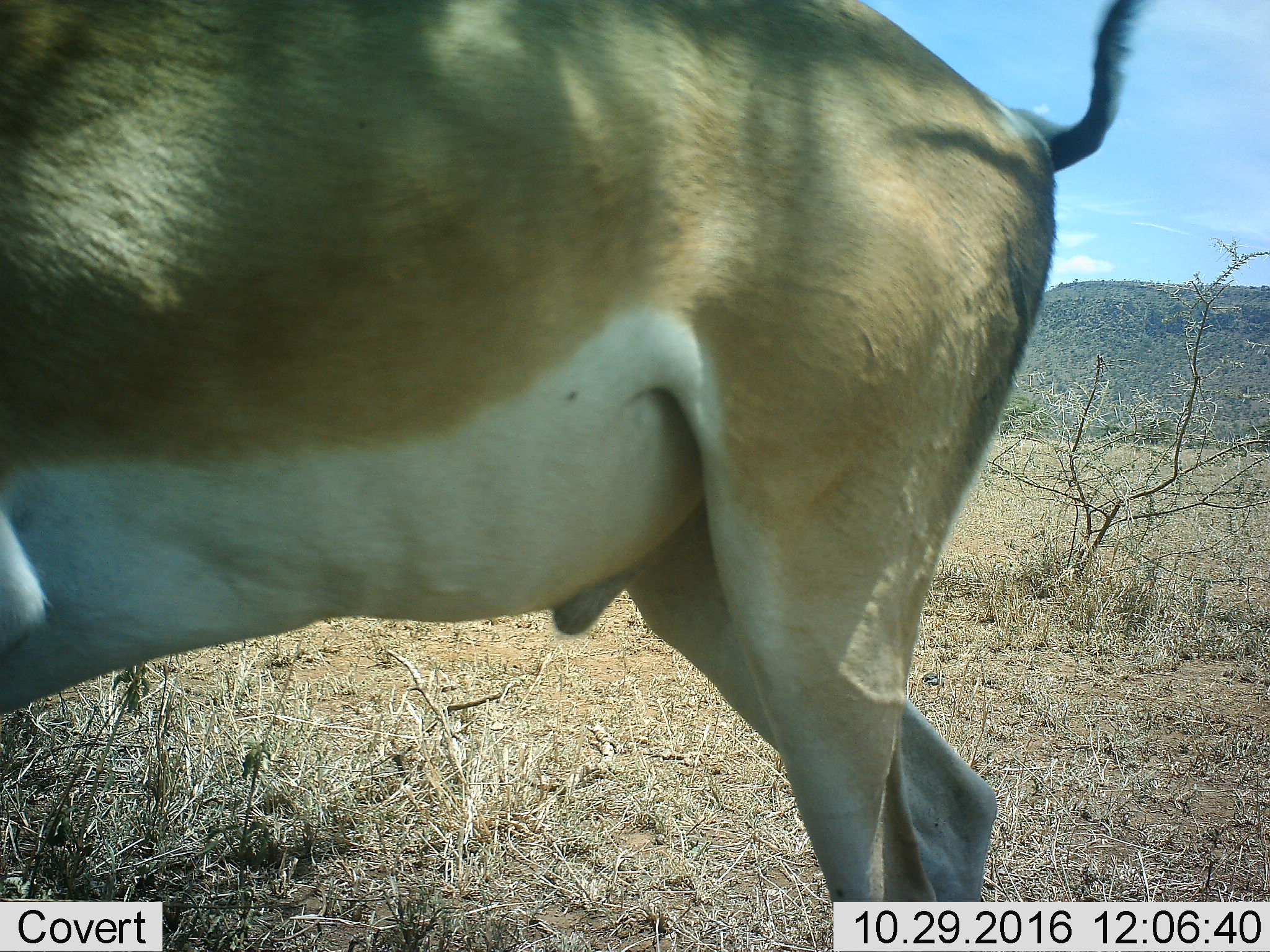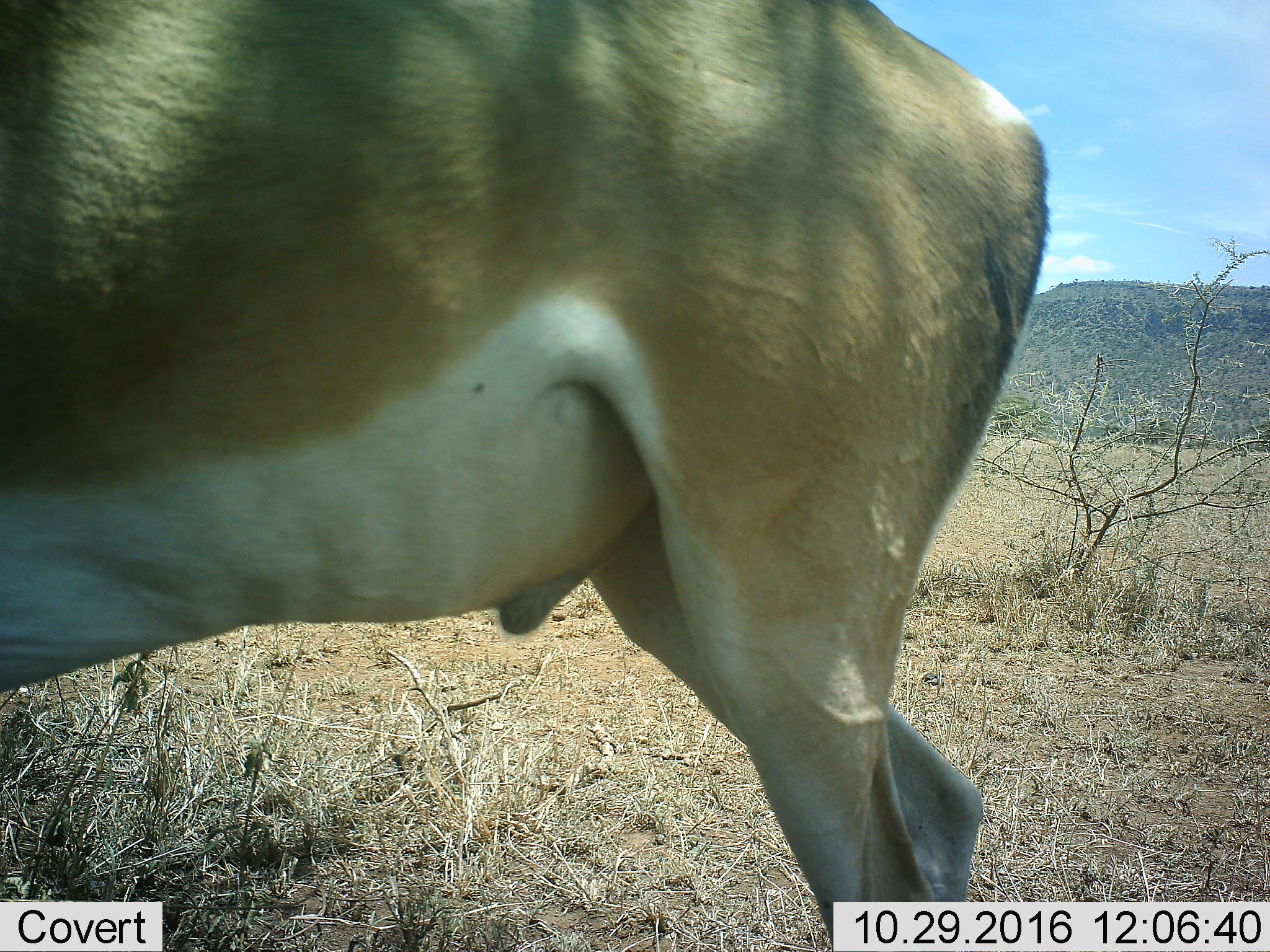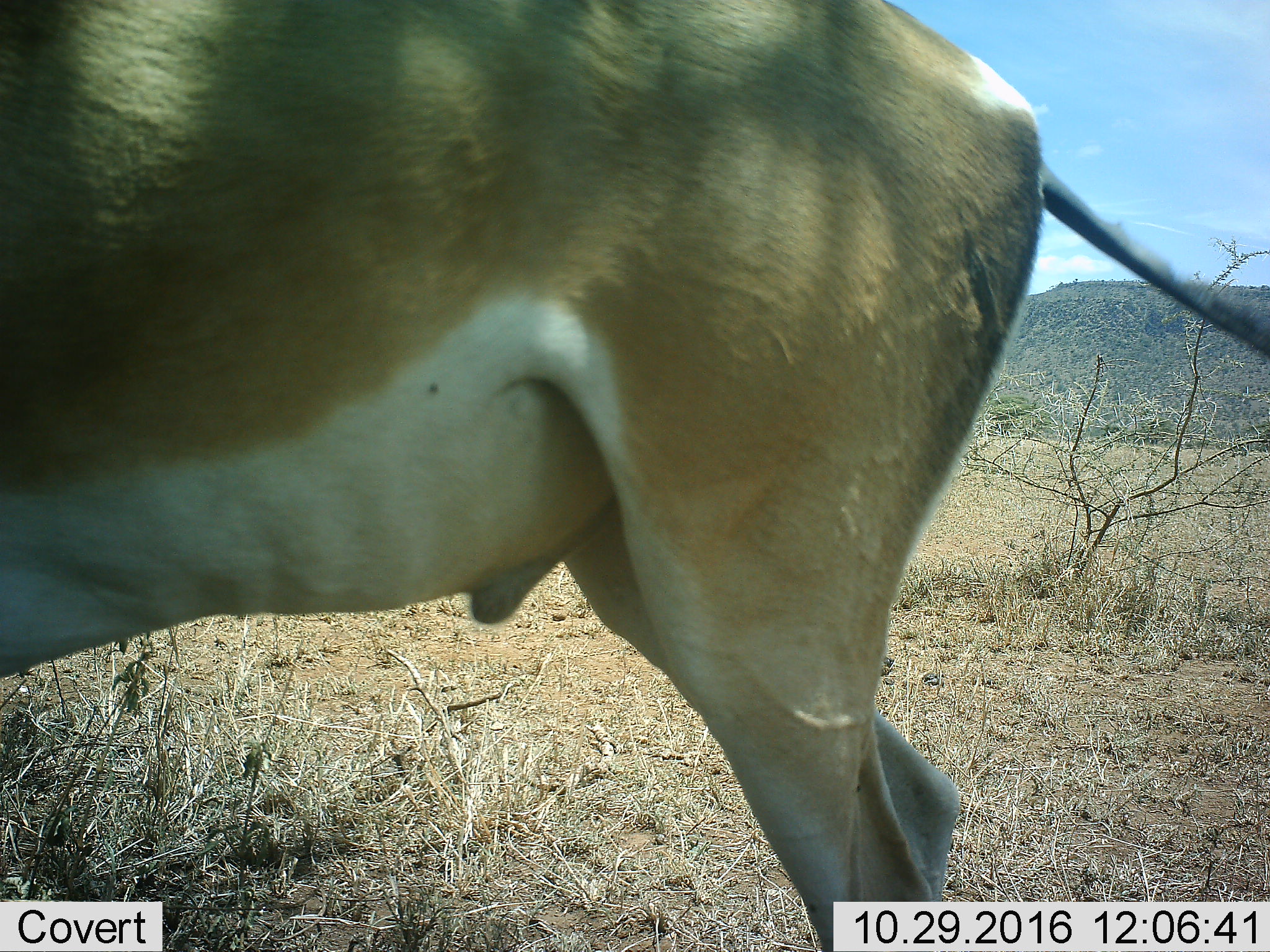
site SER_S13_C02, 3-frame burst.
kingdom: Animalia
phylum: Chordata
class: Mammalia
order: Artiodactyla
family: Bovidae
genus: Nanger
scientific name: Nanger granti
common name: grant's gazelle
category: gazellegrants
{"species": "gazellegrants (grant's gazelle) (Nanger granti)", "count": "1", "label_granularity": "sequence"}